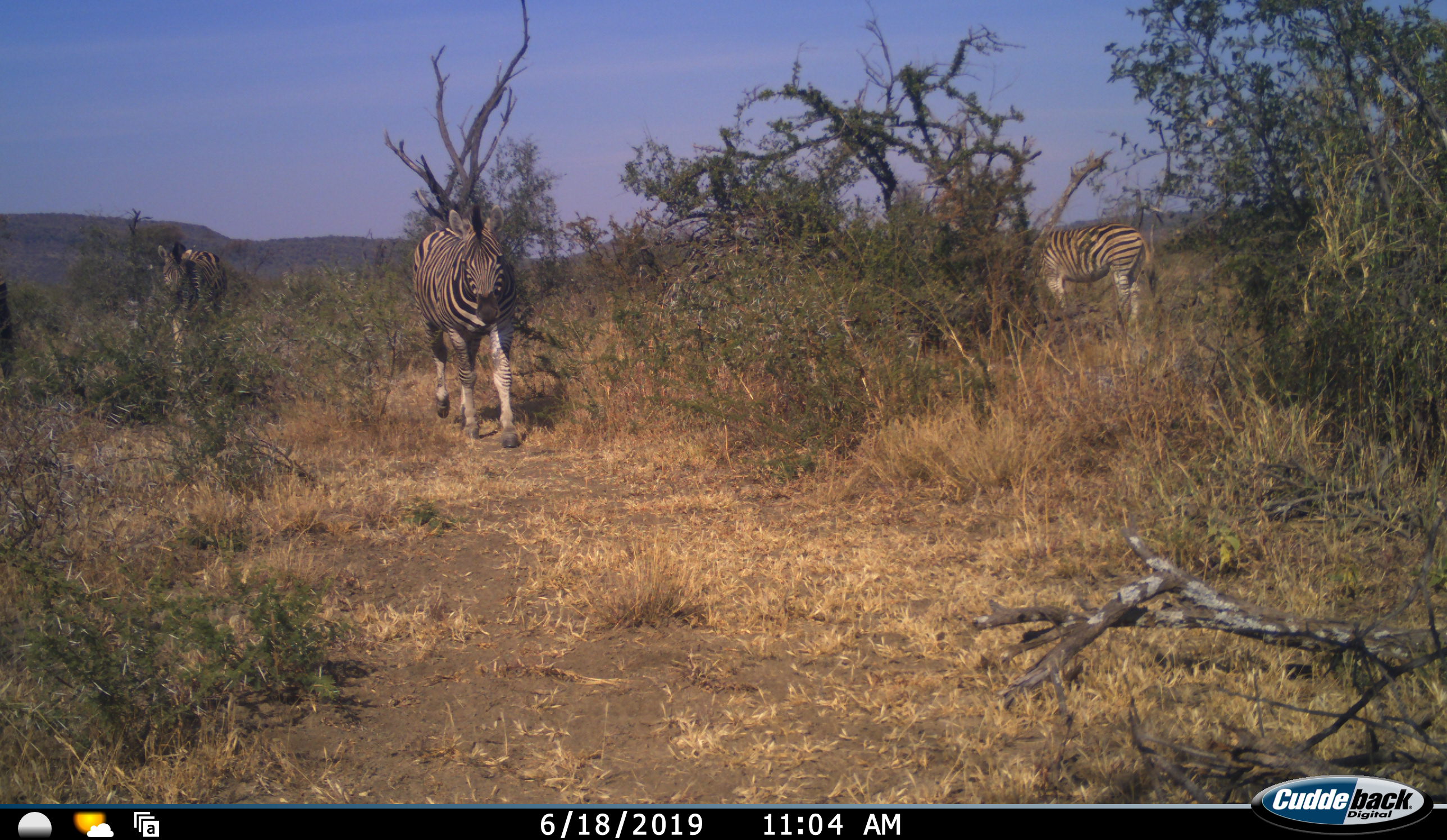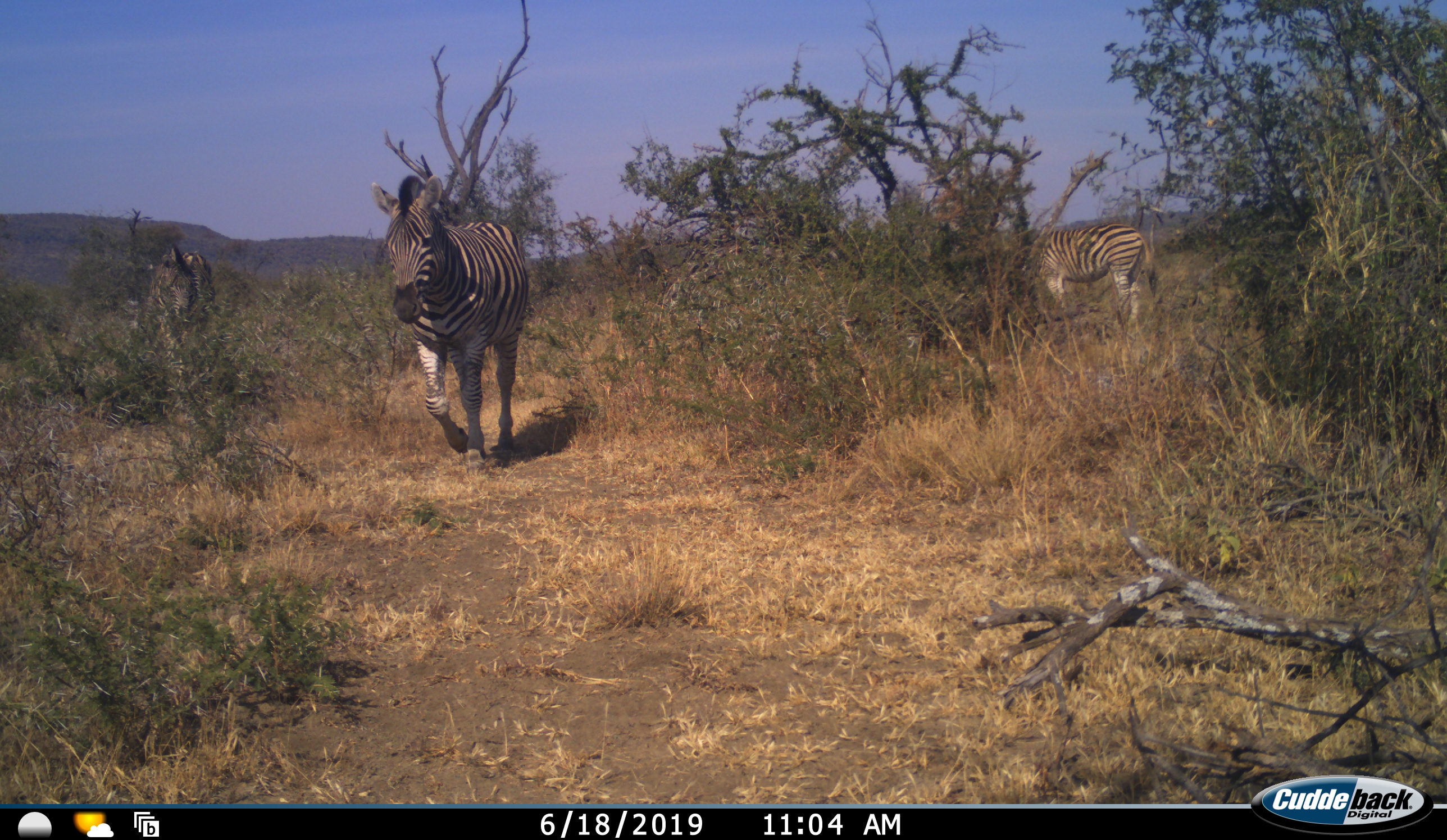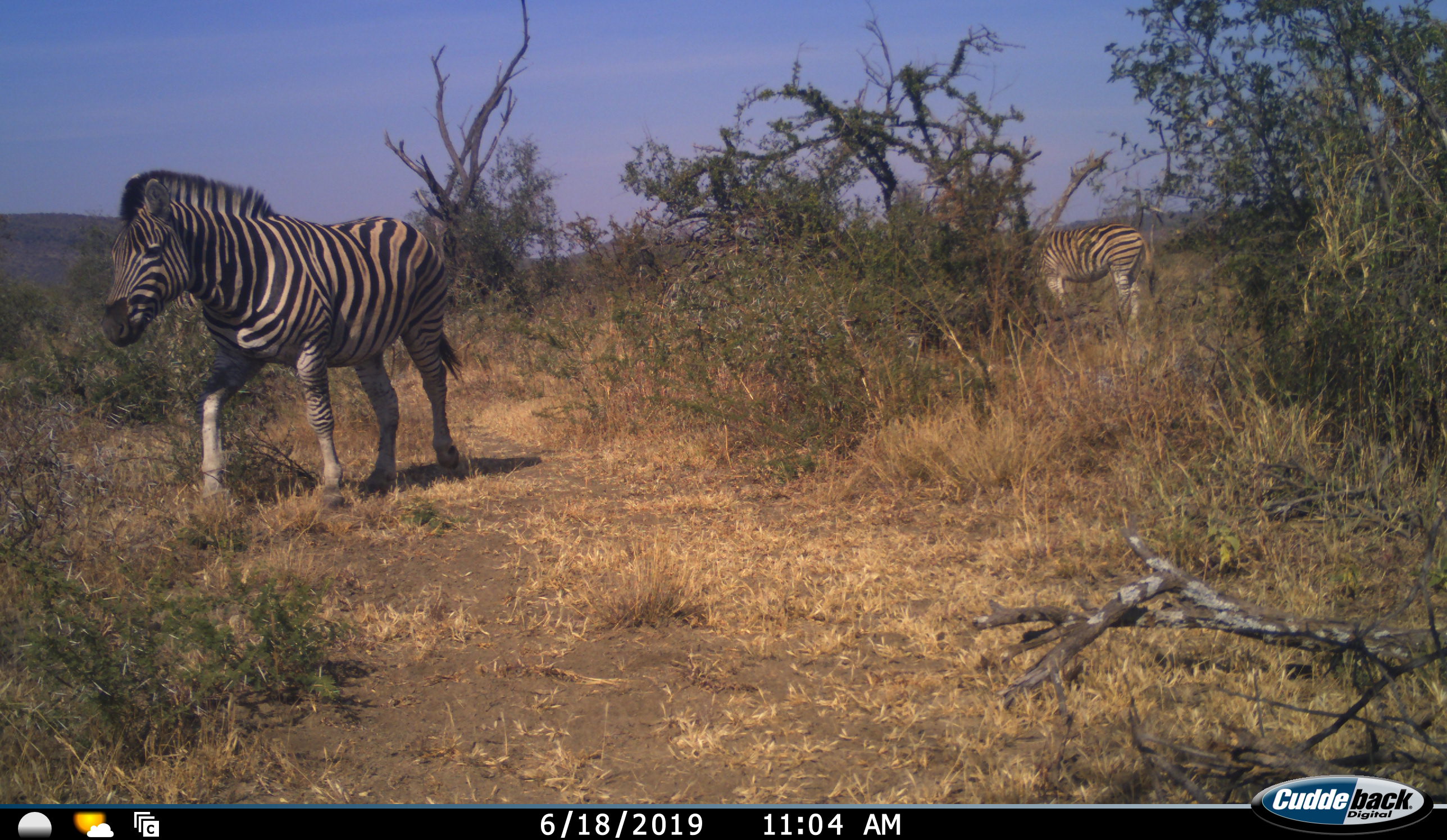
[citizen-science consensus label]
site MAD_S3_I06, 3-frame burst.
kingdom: Animalia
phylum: Chordata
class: Mammalia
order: Perissodactyla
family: Equidae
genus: Equus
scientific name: Equus quagga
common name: plains zebra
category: zebraplains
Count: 3.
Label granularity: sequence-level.